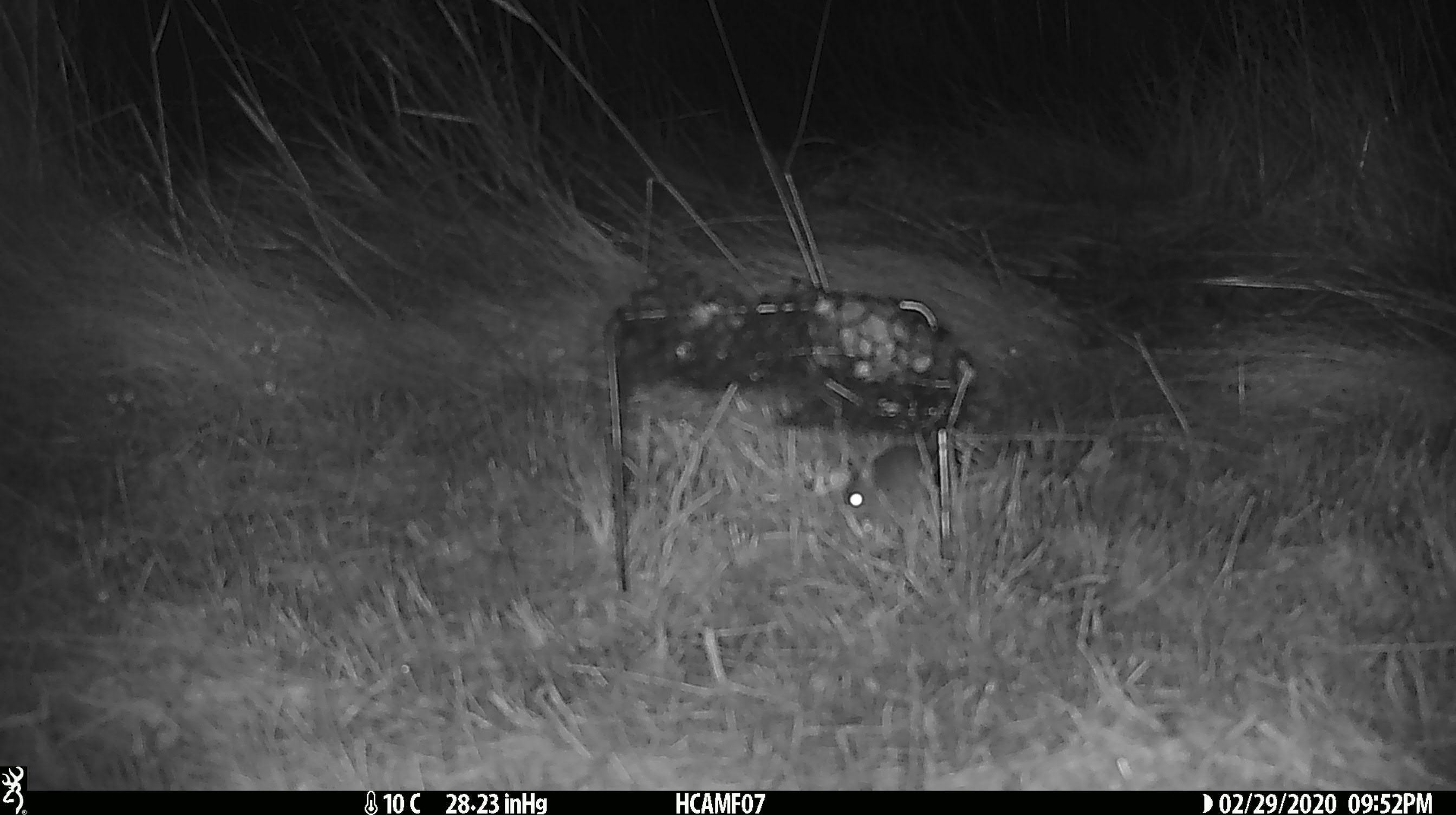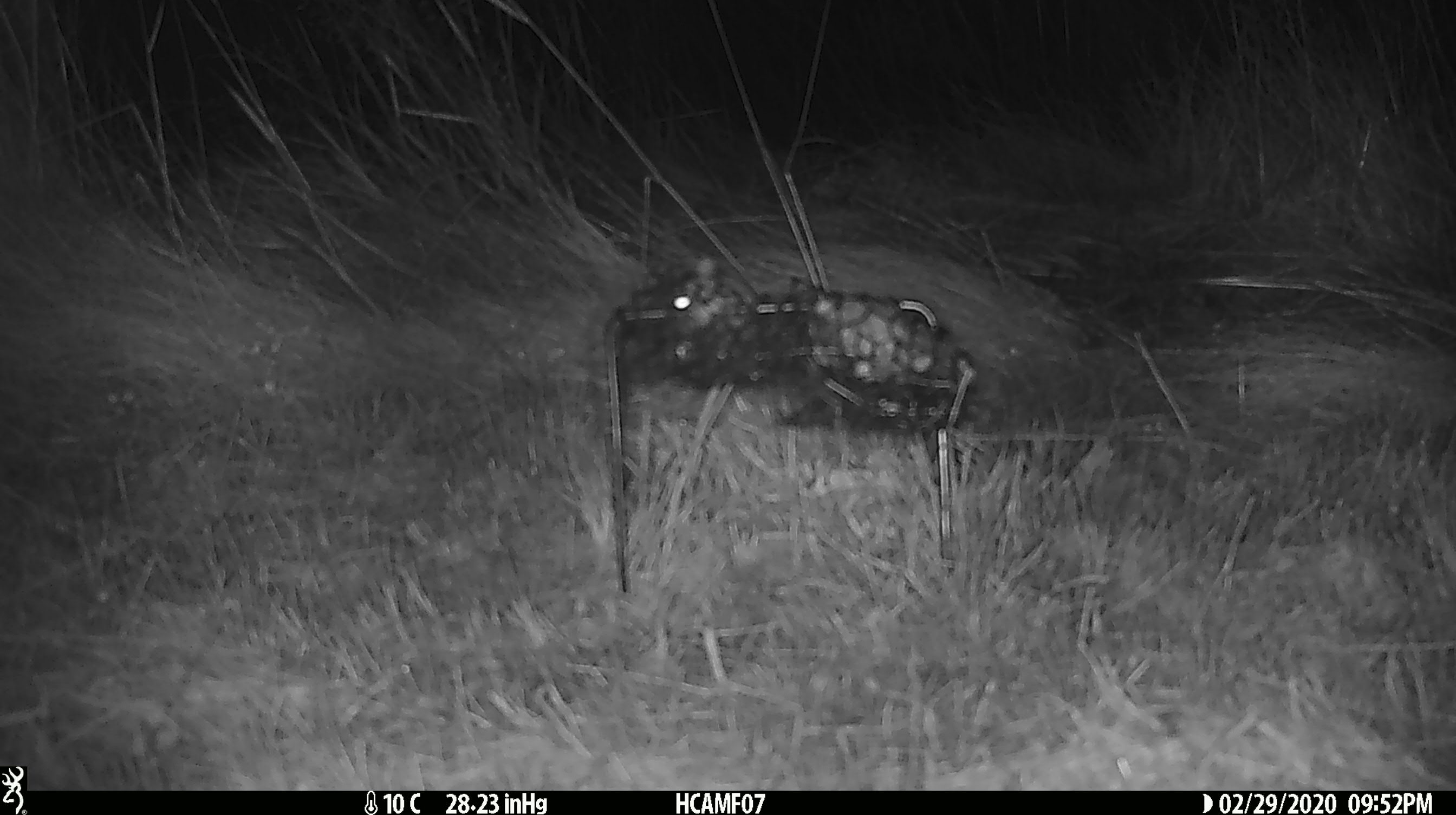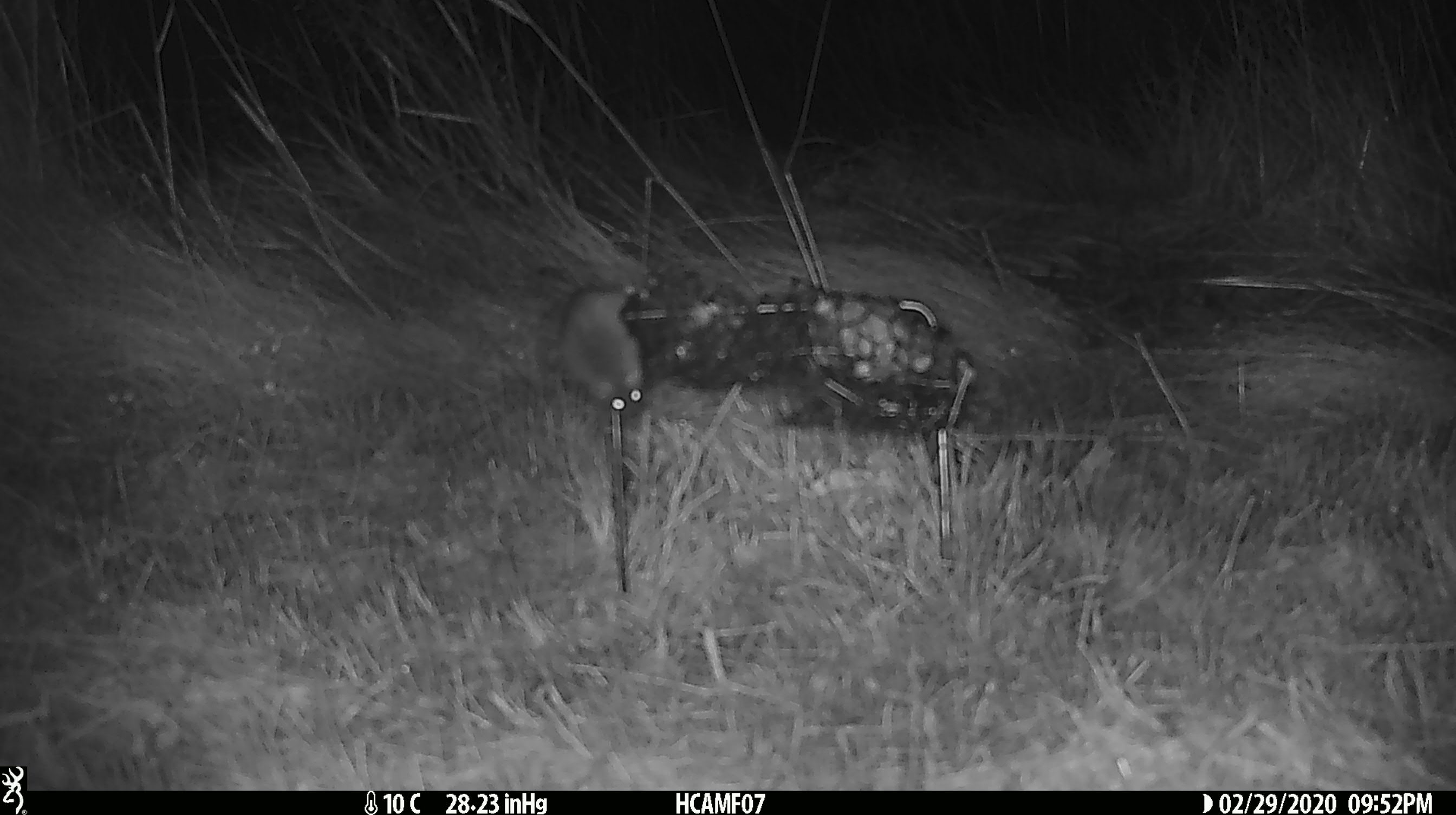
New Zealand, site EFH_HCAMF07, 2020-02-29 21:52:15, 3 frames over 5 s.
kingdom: Animalia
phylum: Chordata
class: Mammalia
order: Rodentia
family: Muridae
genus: Mus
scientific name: Mus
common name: mouse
Mouse (Mus).